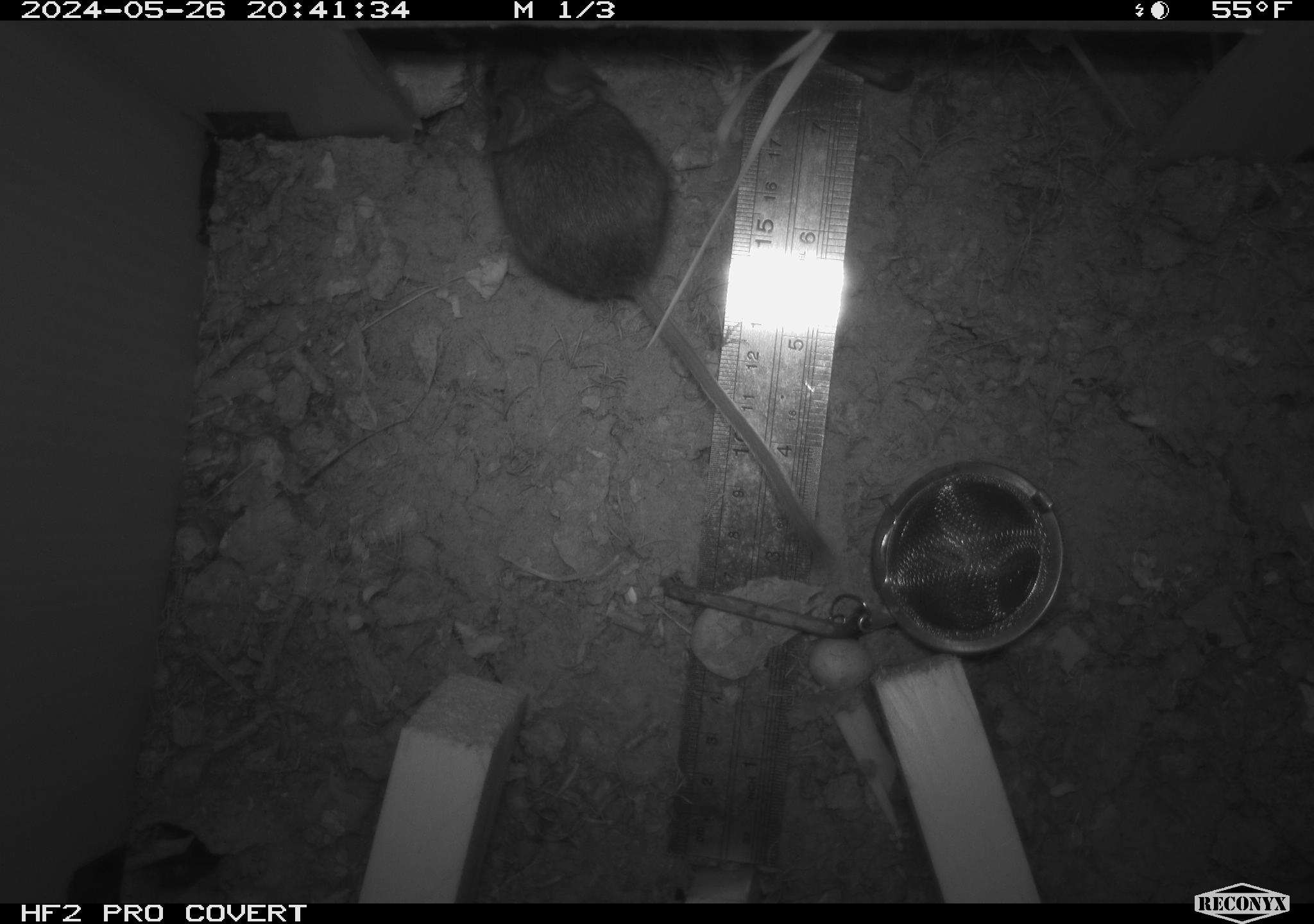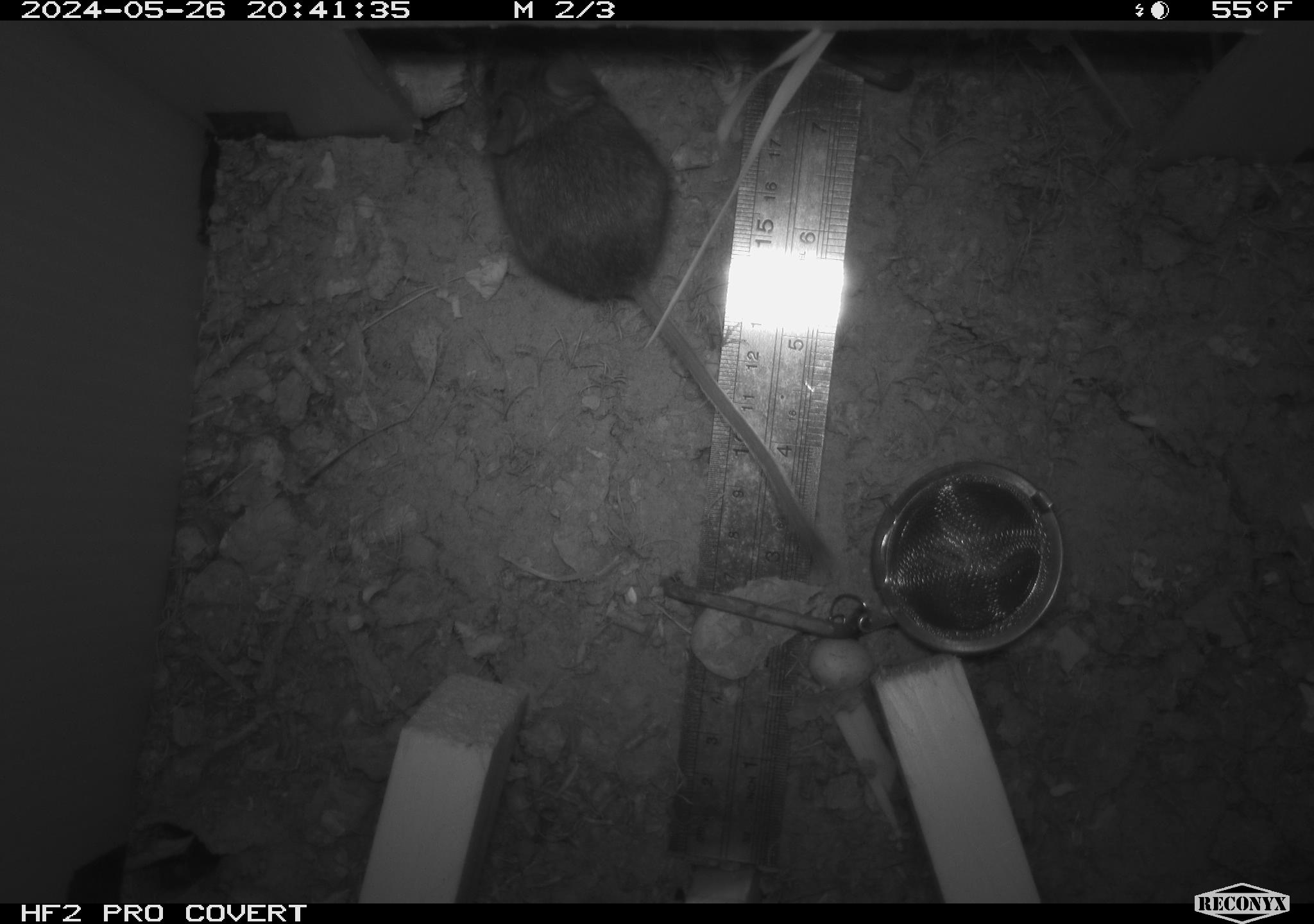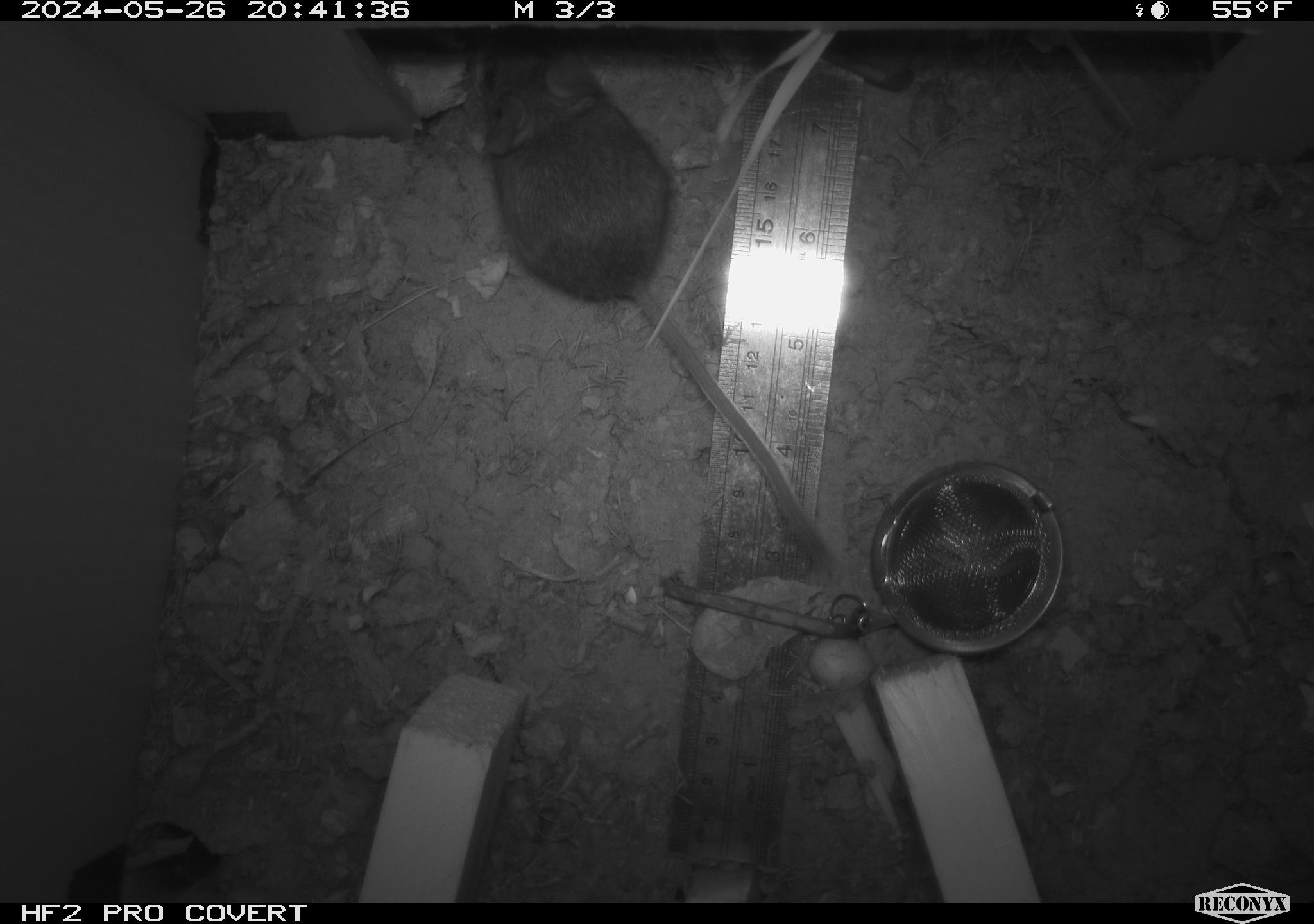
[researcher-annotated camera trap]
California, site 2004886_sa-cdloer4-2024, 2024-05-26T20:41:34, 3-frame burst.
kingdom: Animalia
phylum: Chordata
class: Mammalia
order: Rodentia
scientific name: Rodentia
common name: mouse species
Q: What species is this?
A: Mouse species (Rodentia).